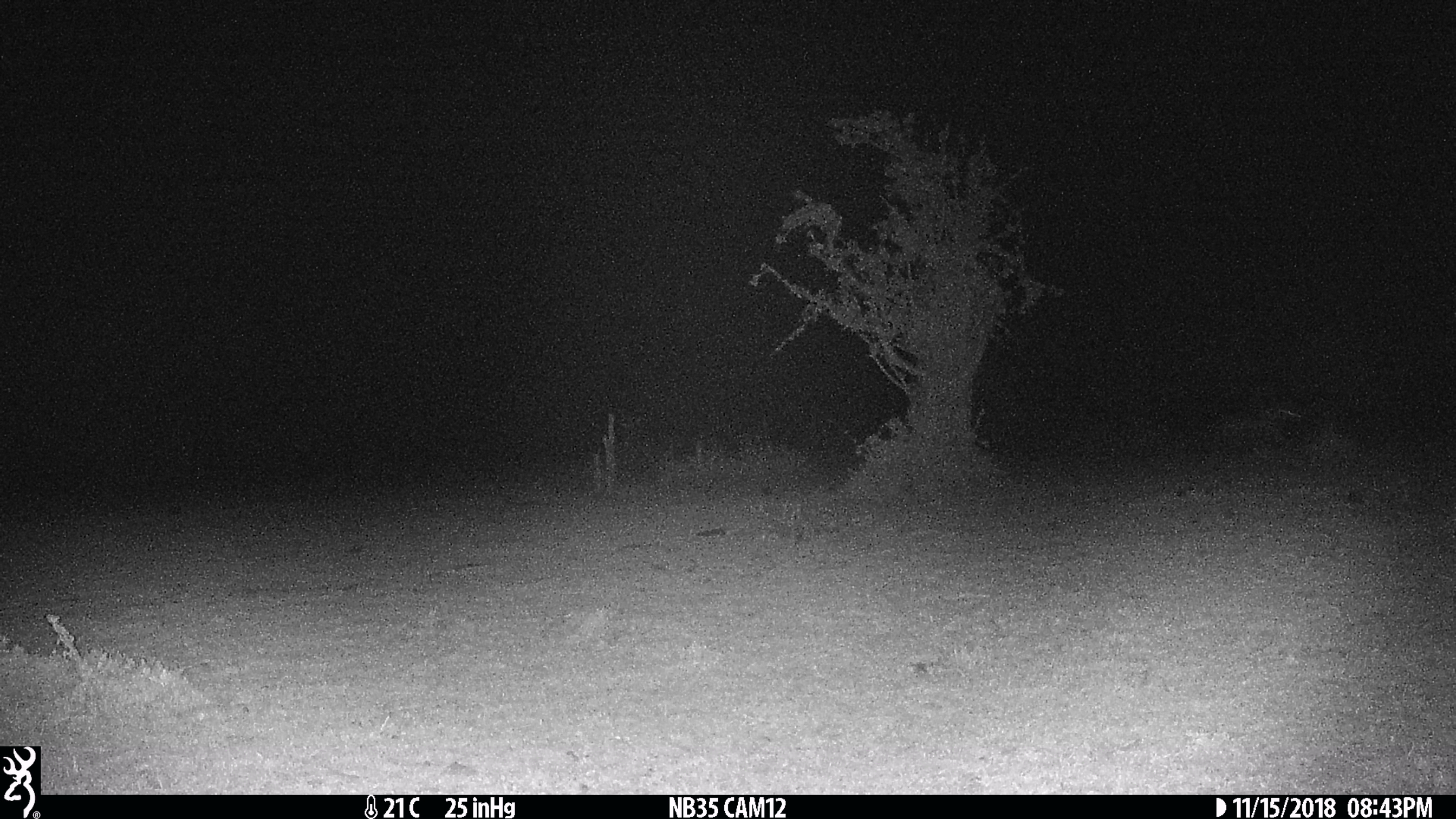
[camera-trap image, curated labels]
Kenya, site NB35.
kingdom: Animalia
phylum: Chordata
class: Mammalia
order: Carnivora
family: Hyaenidae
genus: Crocuta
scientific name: Crocuta crocuta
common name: spotted hyena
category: hyena spotted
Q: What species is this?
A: Hyena spotted (spotted hyena) (Crocuta crocuta).